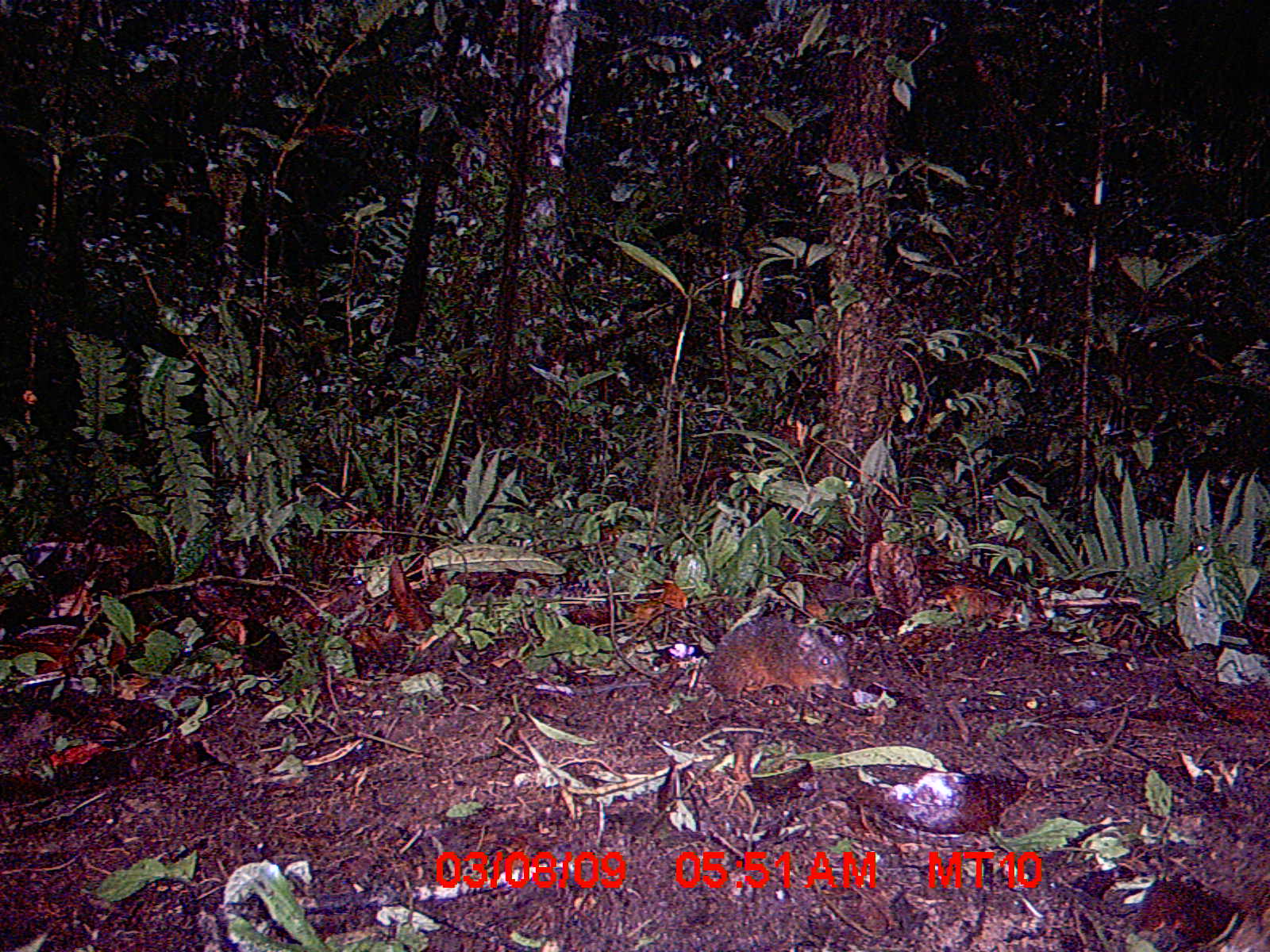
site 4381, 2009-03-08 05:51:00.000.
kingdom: Animalia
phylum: Chordata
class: Mammalia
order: Rodentia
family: Nesomyidae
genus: Nesomys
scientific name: Nesomys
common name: nesomys rodents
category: nesomys sp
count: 1